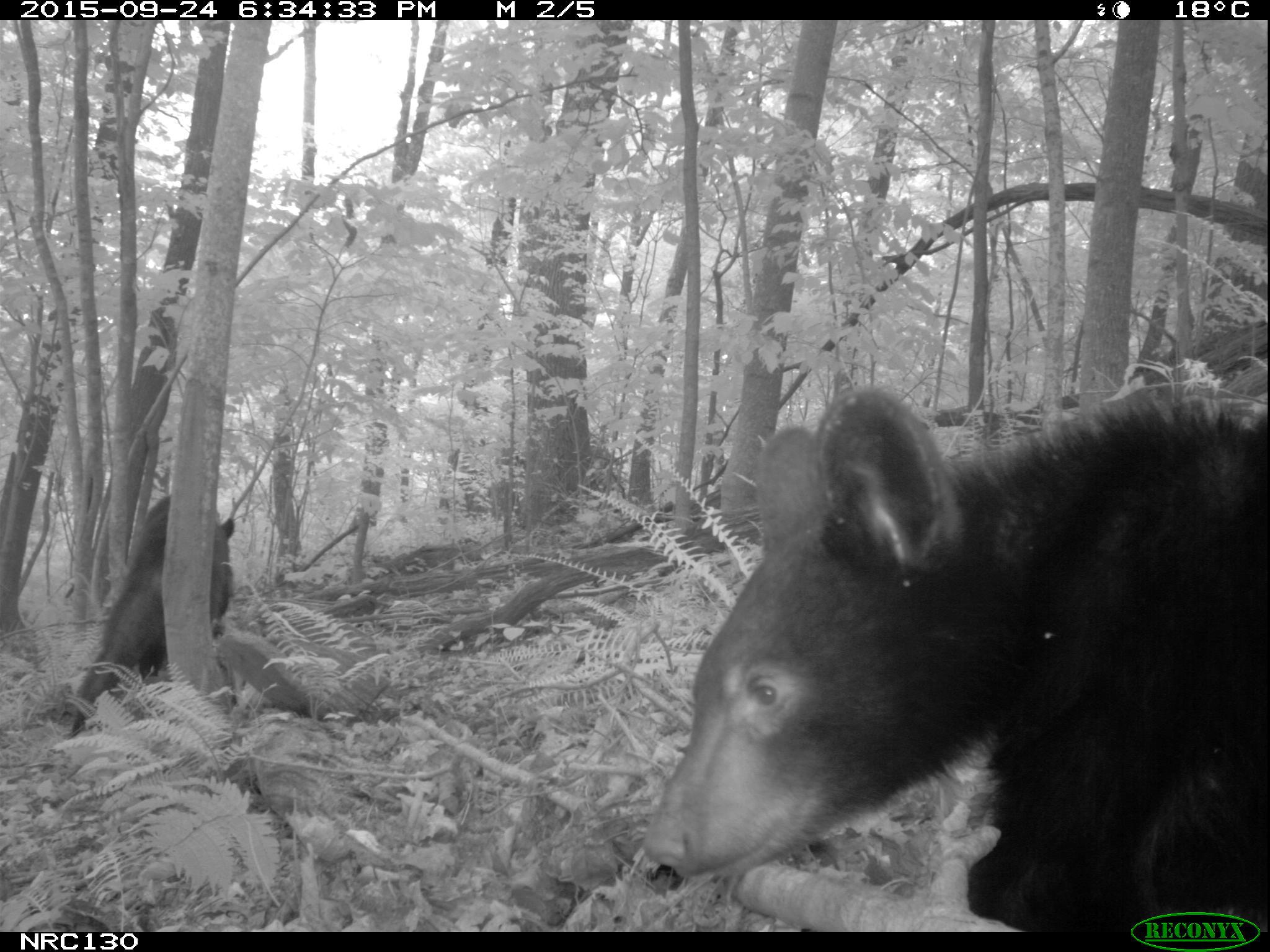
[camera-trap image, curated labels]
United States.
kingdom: Animalia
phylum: Chordata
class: Mammalia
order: Carnivora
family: Ursidae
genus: Ursus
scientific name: Ursus americanus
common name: american black bear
American Black Bear (Ursus americanus).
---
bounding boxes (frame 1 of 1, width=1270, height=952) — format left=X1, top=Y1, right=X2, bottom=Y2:
American Black Bear: left=645, top=353, right=1270, bottom=945; left=59, top=464, right=256, bottom=734